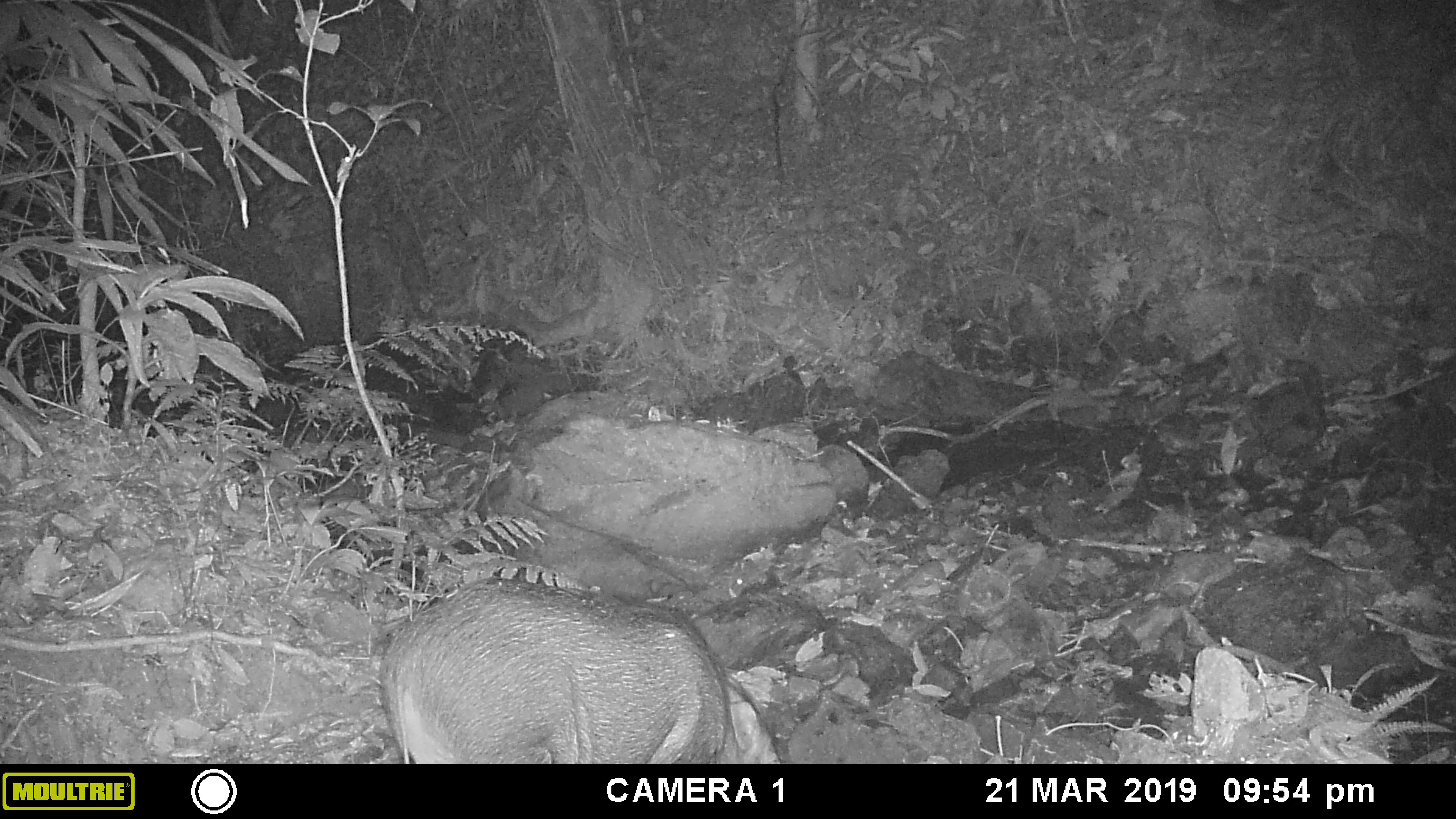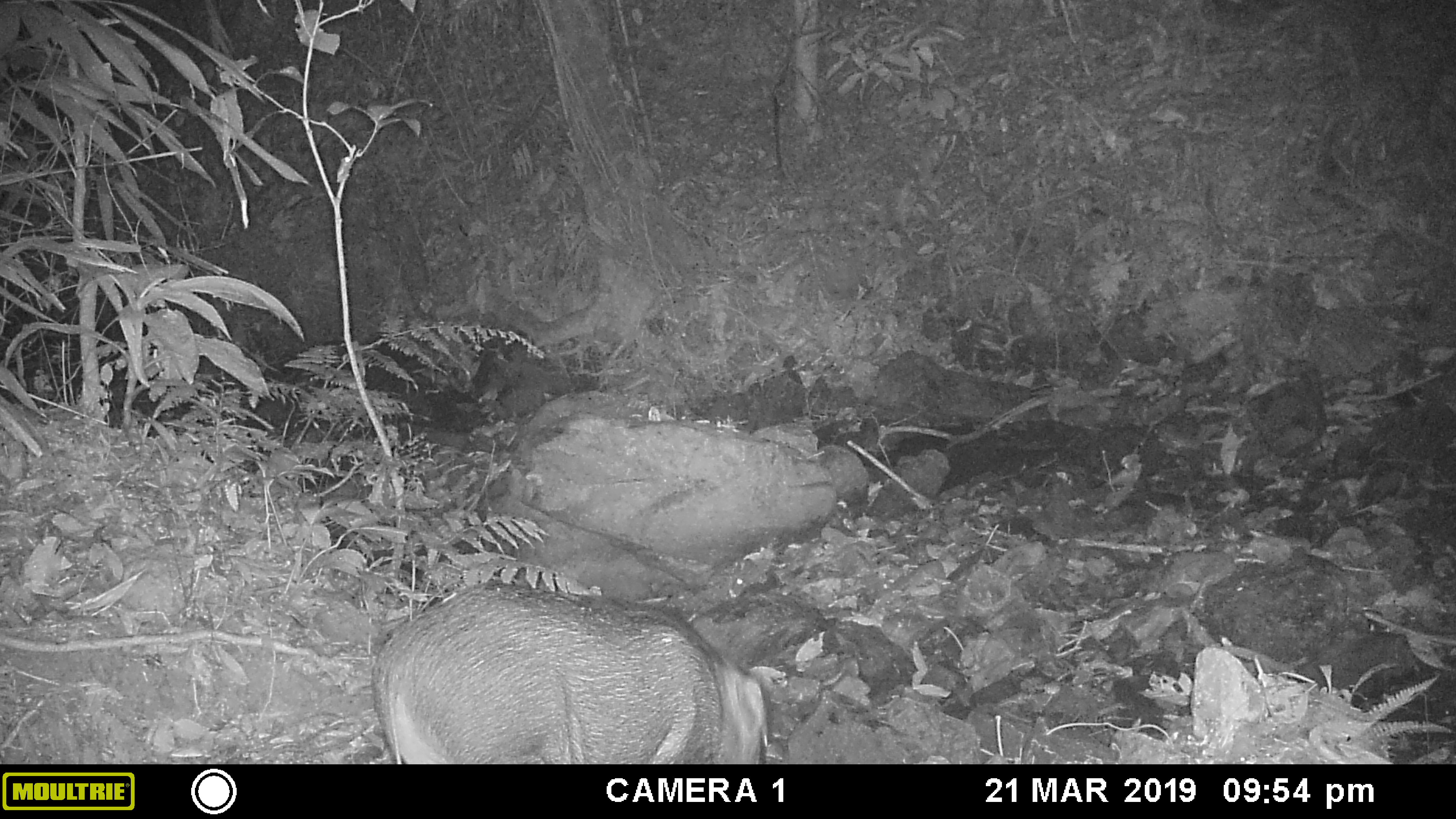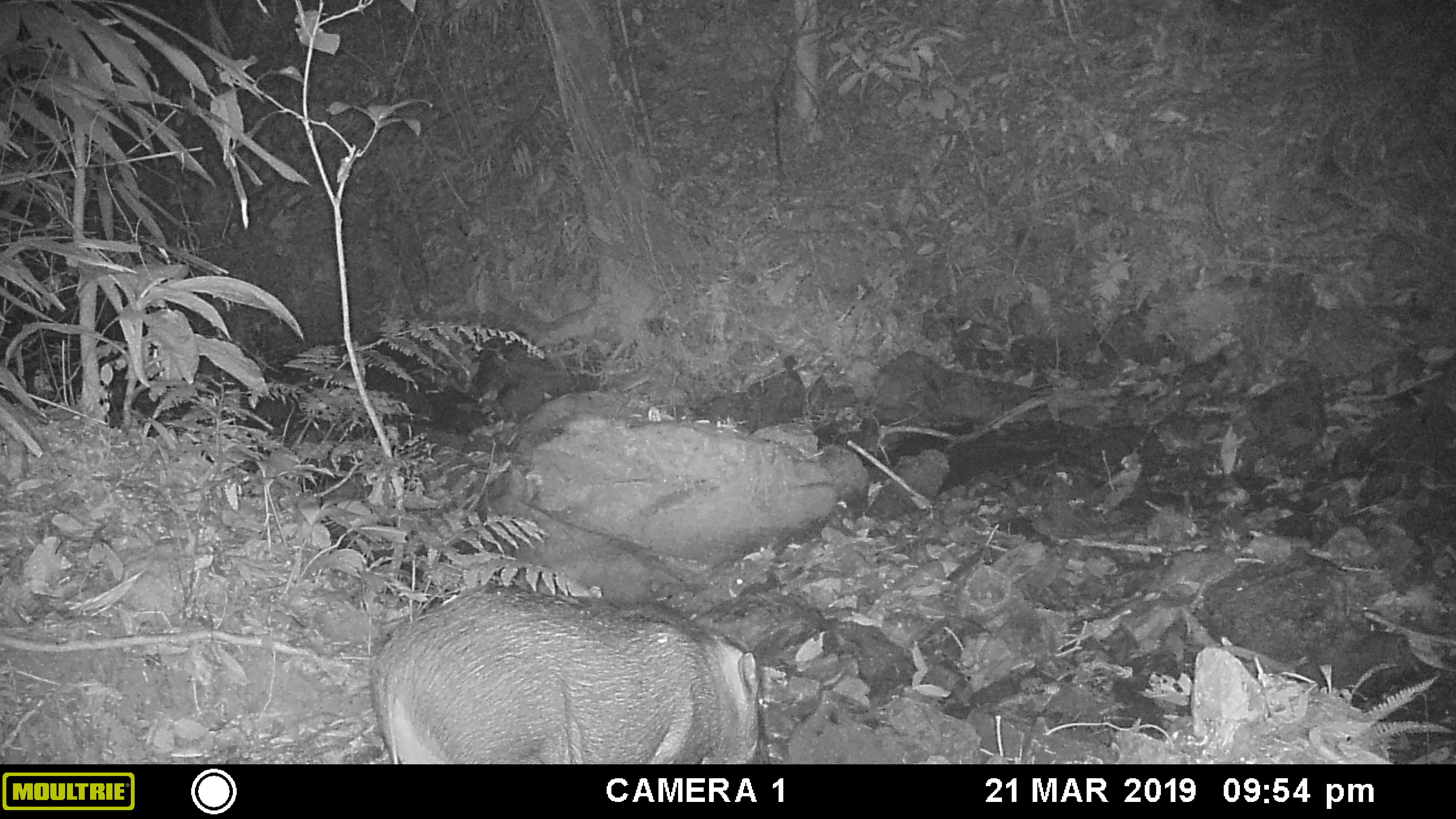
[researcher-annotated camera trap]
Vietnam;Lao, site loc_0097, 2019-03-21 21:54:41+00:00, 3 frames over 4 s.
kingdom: Animalia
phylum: Chordata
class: Mammalia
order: Artiodactyla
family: Suidae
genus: Sus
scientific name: Sus scrofa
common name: eurasian wild pig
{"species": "eurasian wild pig (Sus scrofa)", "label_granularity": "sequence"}